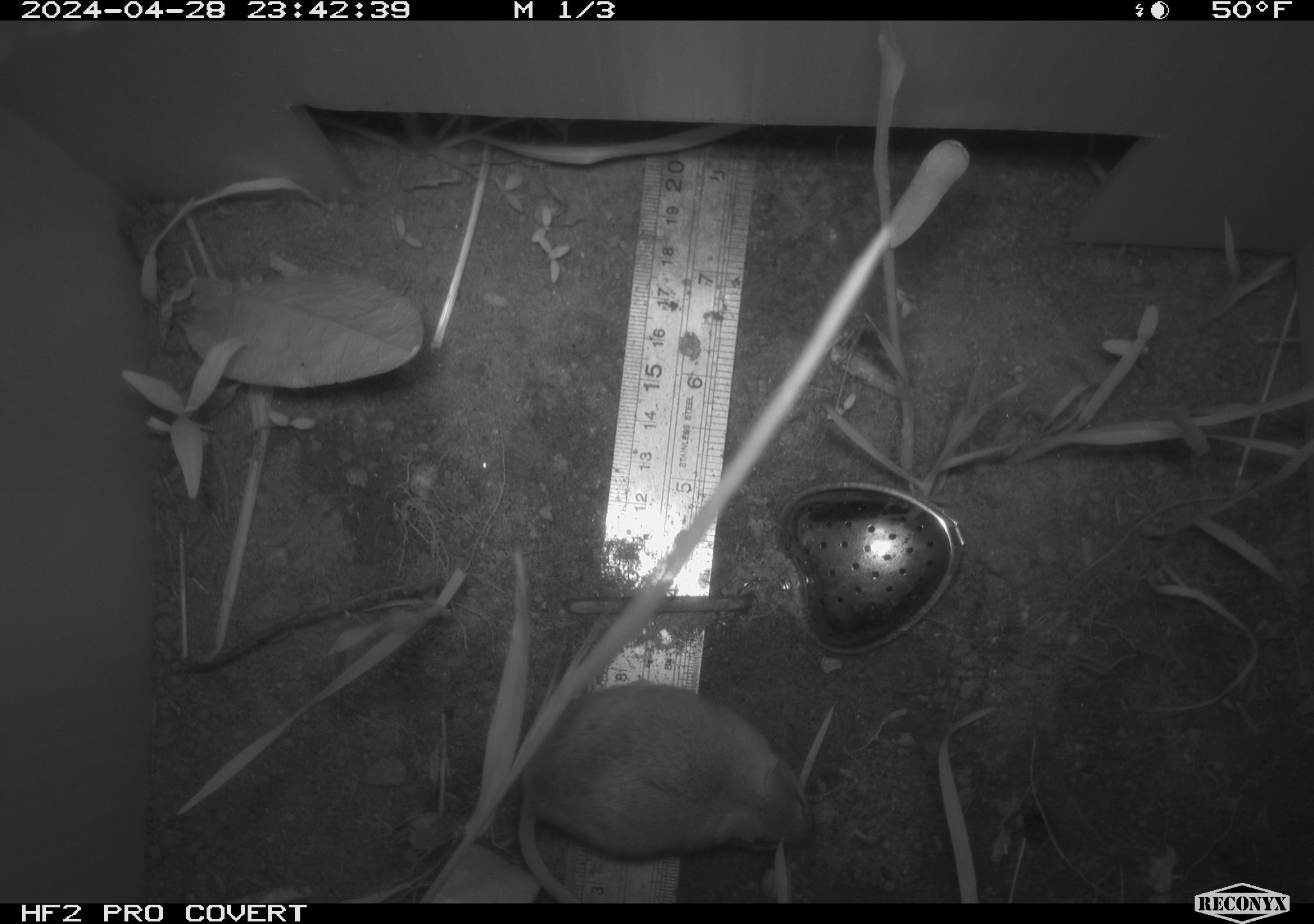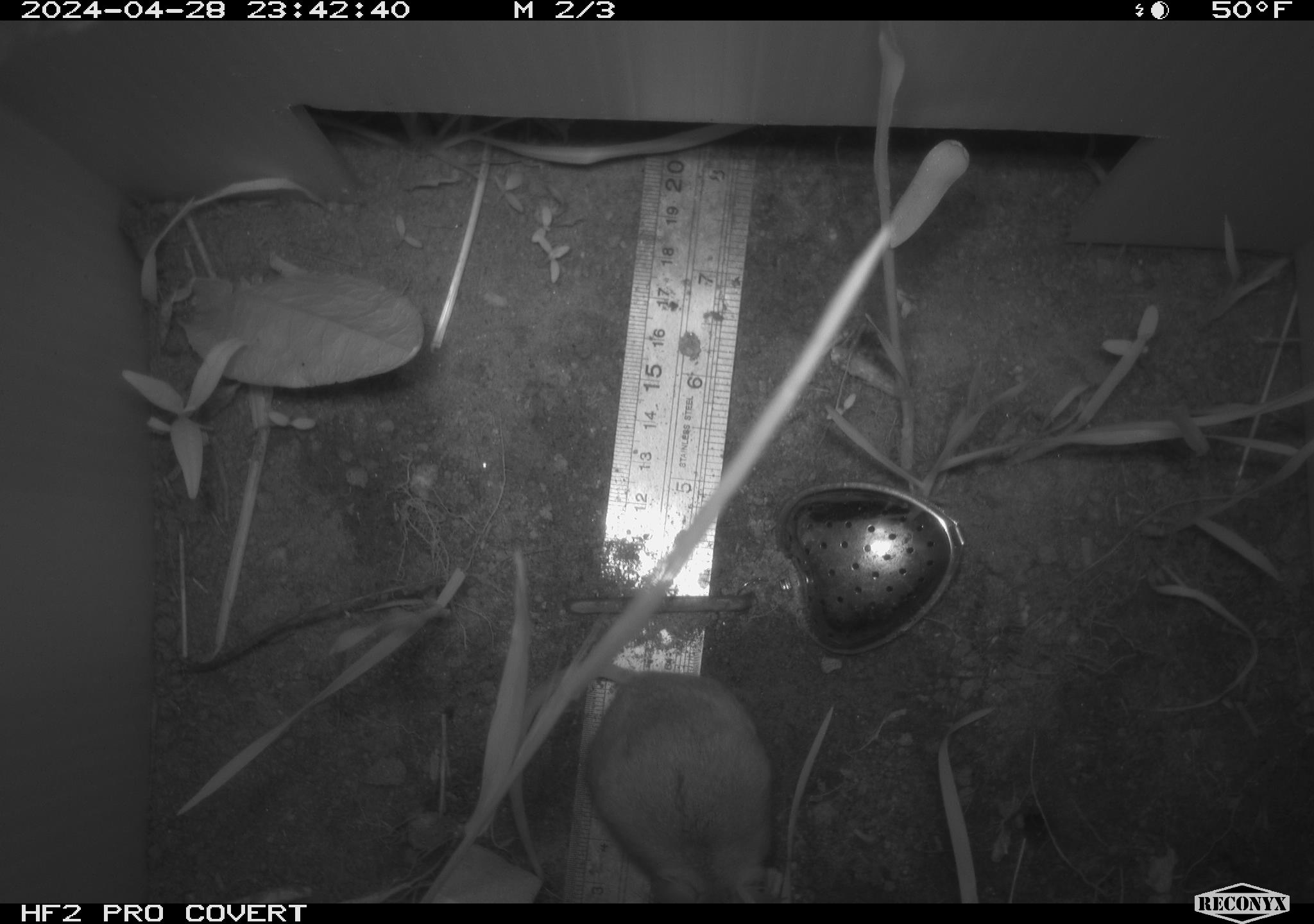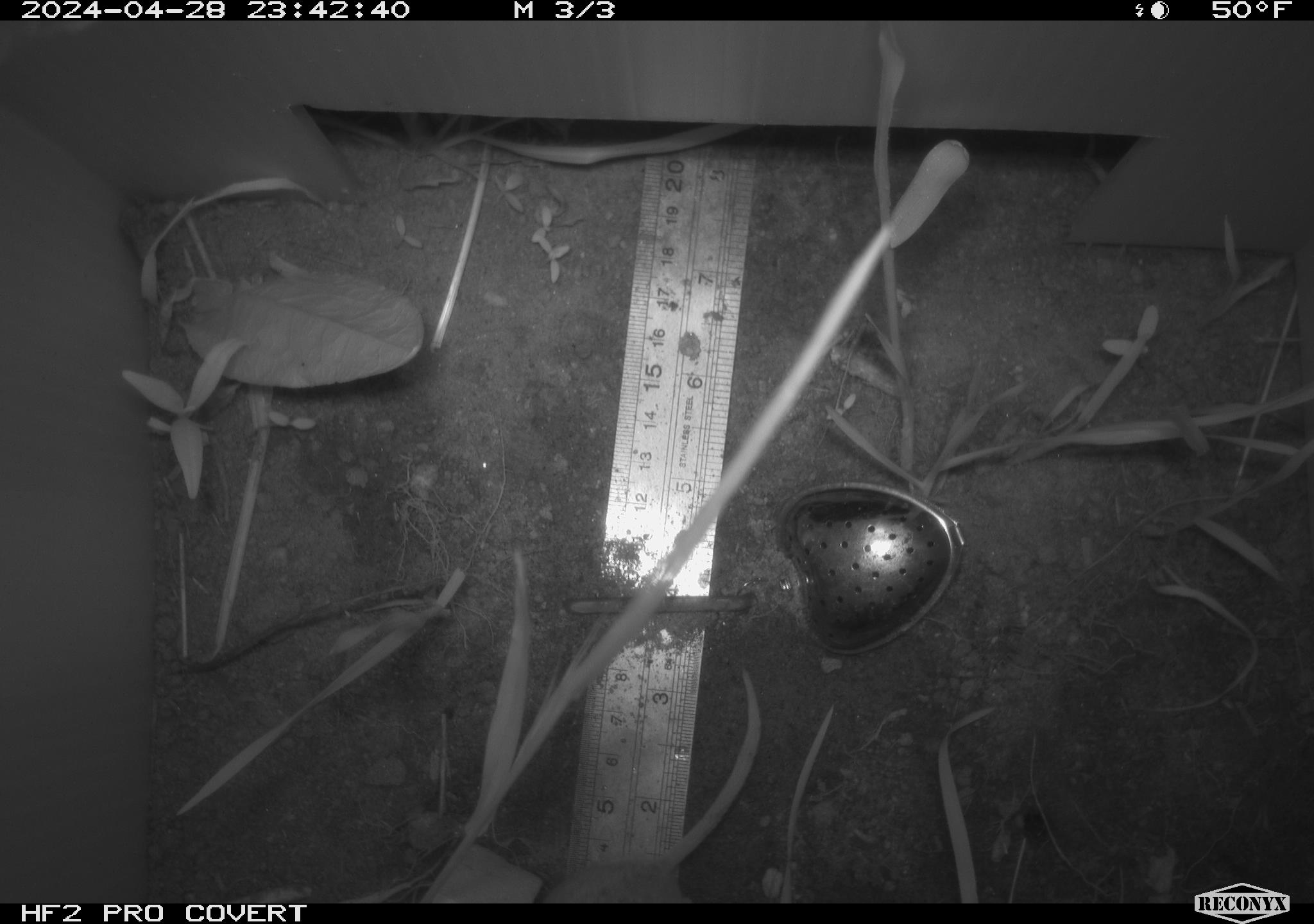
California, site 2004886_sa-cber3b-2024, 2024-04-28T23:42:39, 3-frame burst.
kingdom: Animalia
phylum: Chordata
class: Mammalia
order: Rodentia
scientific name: Rodentia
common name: mouse species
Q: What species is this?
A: Mouse species (Rodentia).